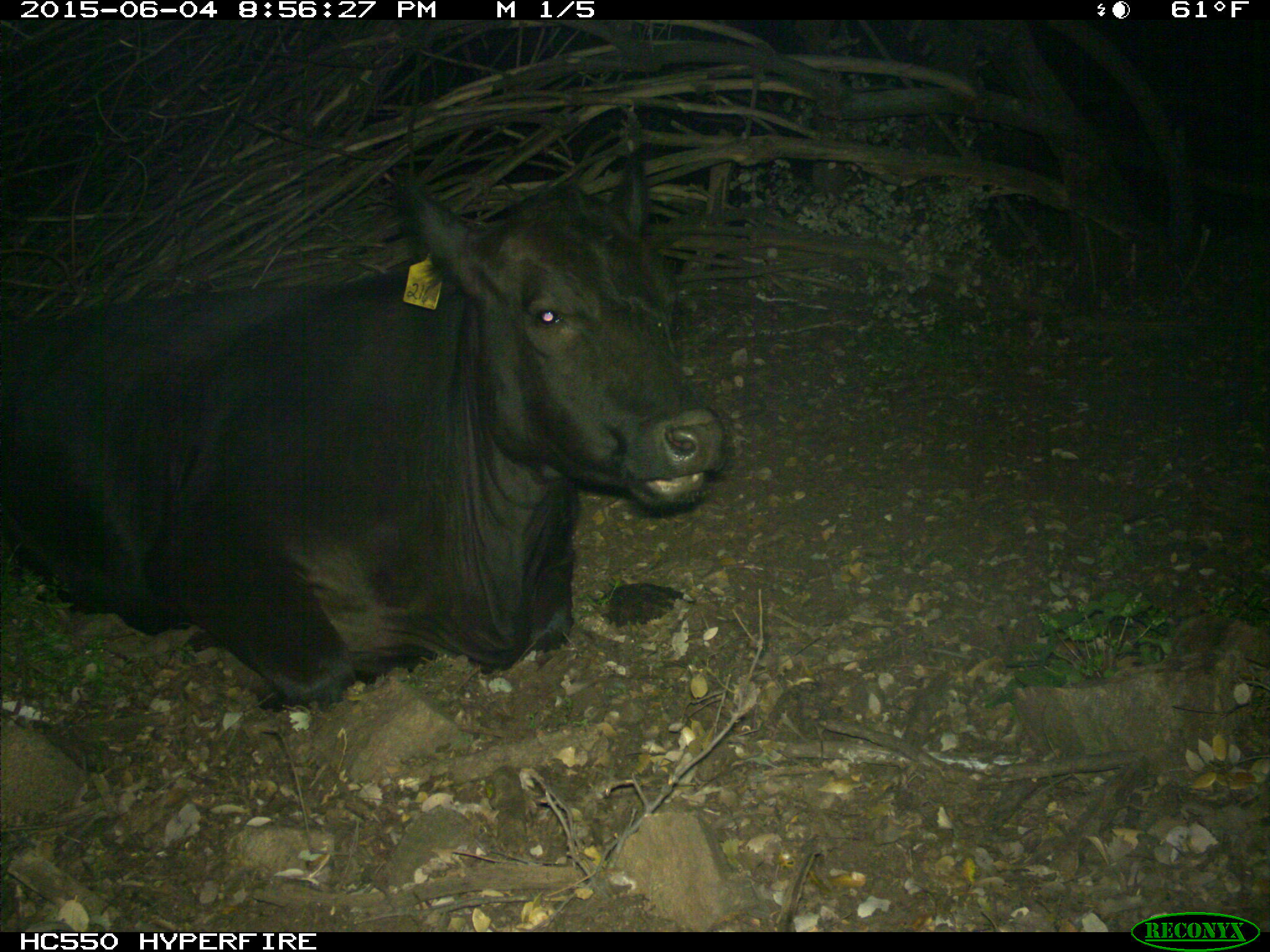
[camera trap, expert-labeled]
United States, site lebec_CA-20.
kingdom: Animalia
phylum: Chordata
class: Mammalia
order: Artiodactyla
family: Bovidae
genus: Bos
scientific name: Bos taurus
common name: domestic cow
Bos taurus (domestic cow).